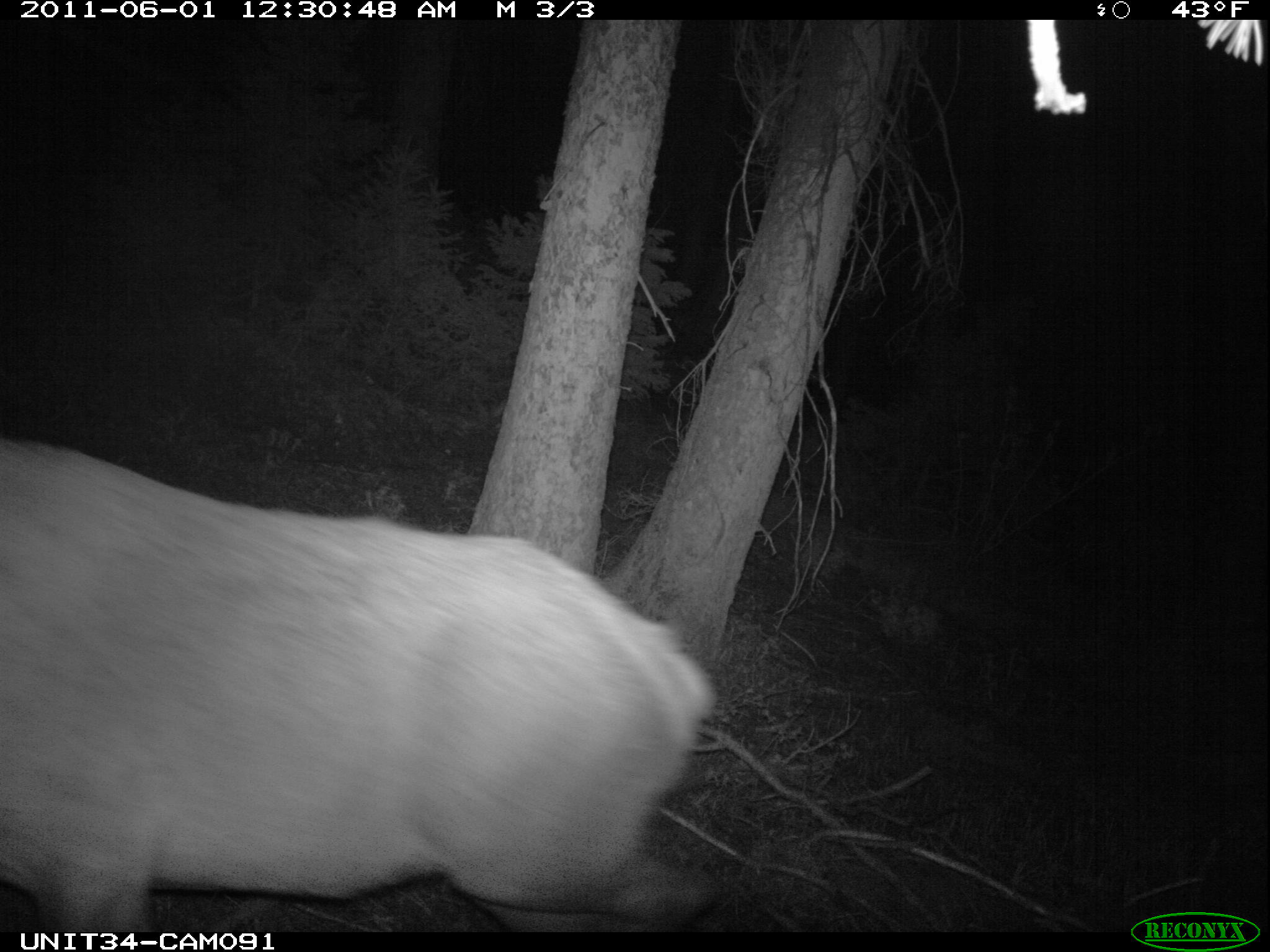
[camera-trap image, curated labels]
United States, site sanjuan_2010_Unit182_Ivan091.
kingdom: Animalia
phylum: Chordata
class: Mammalia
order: Artiodactyla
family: Cervidae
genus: Cervus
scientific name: Cervus elaphus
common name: red deer